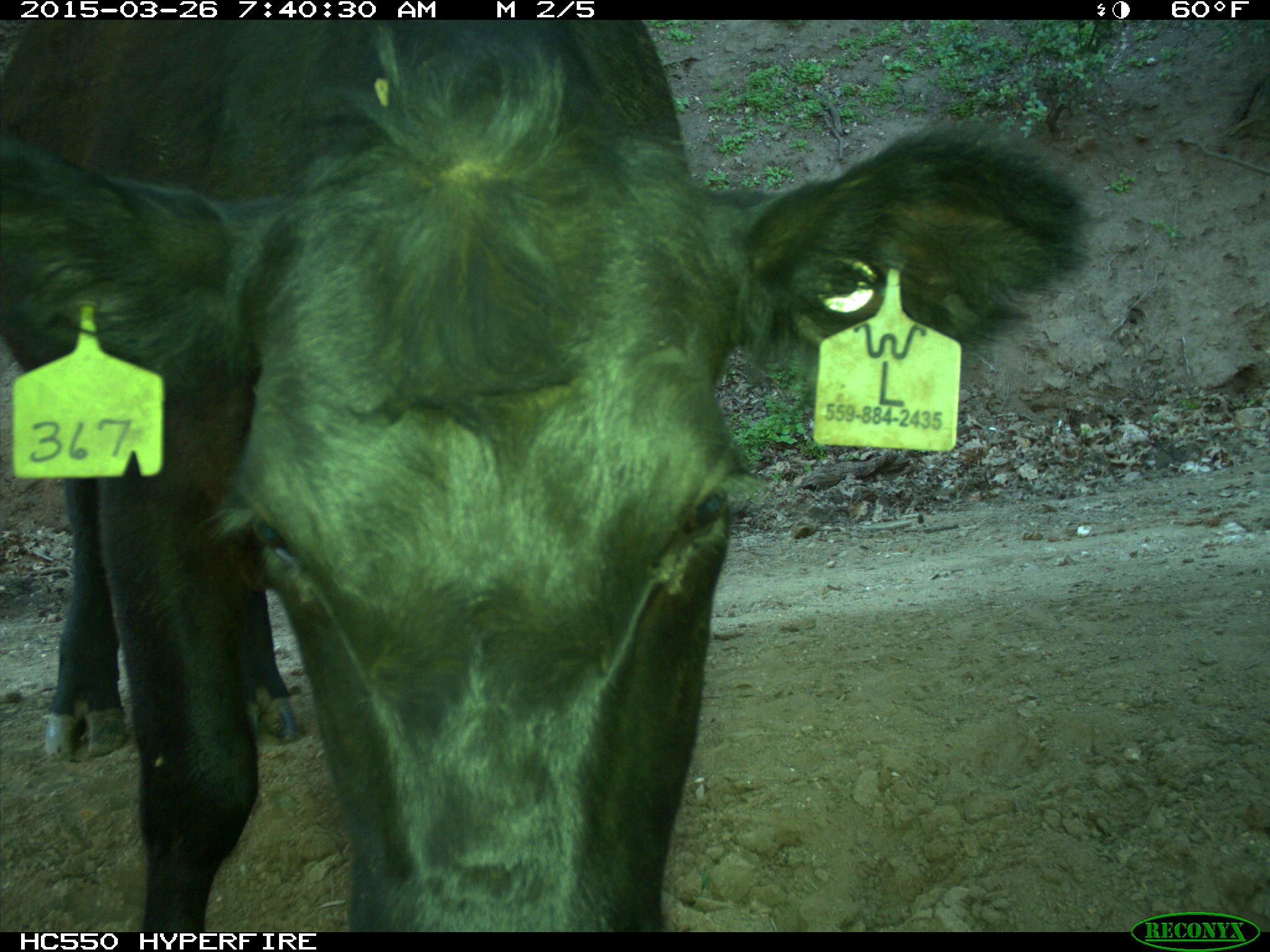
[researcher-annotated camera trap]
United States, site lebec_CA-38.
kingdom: Animalia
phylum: Chordata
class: Mammalia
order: Artiodactyla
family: Bovidae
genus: Bos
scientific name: Bos taurus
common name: domestic cow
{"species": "Bos taurus (domestic cow)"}